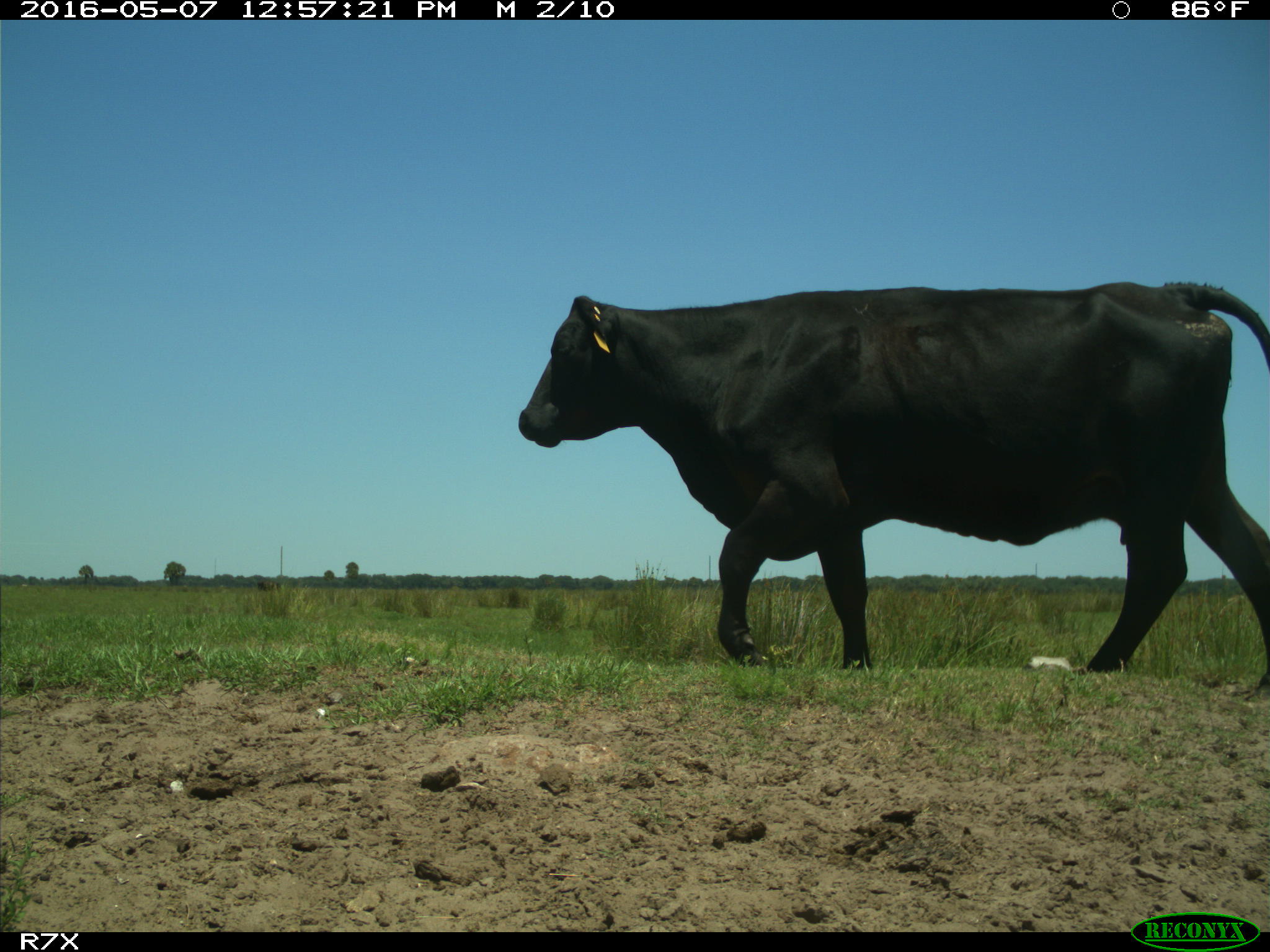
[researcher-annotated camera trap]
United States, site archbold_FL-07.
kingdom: Animalia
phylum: Chordata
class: Mammalia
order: Artiodactyla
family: Bovidae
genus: Bos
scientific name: Bos taurus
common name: domestic cow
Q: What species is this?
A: Bos taurus (domestic cow).